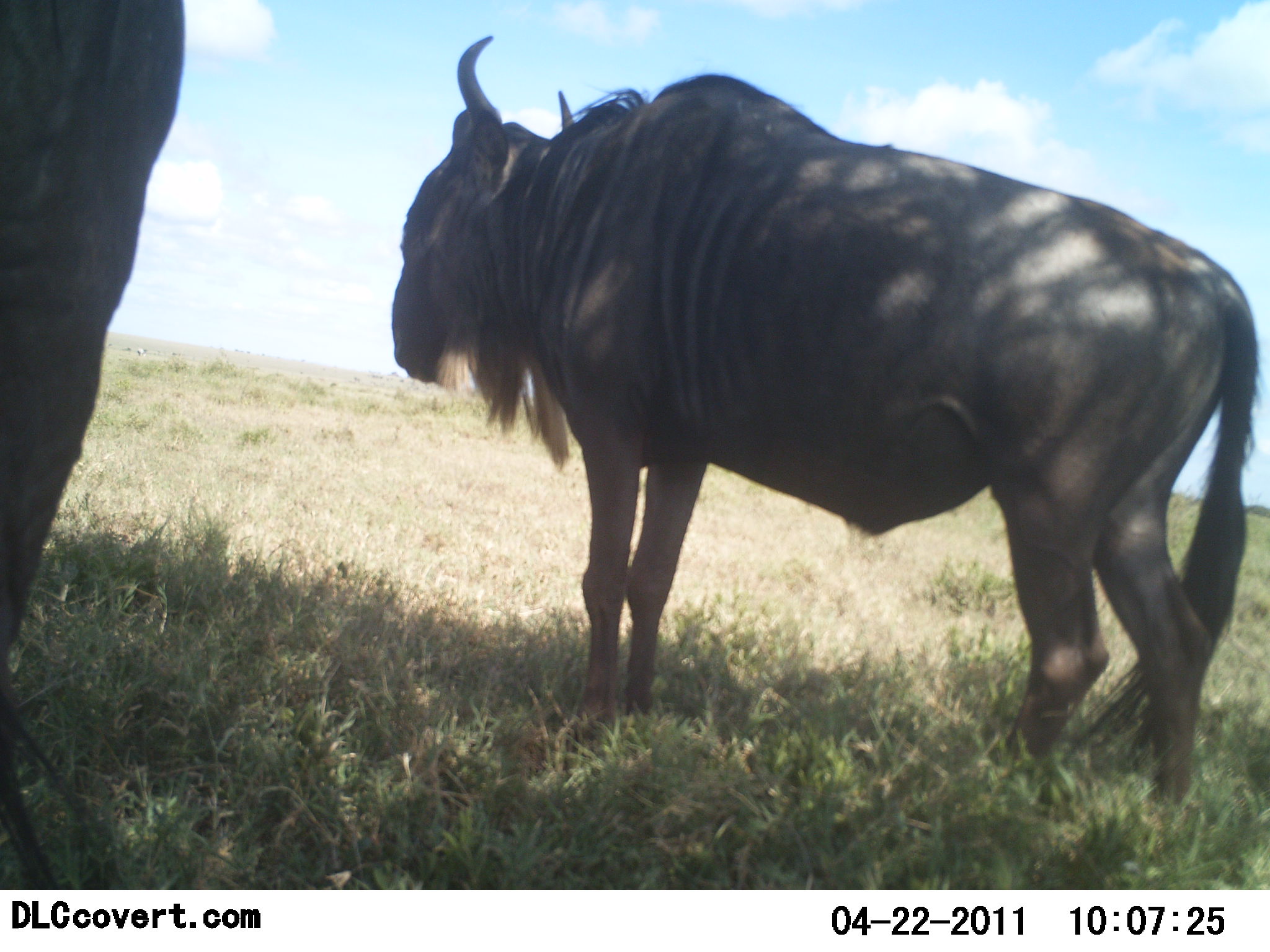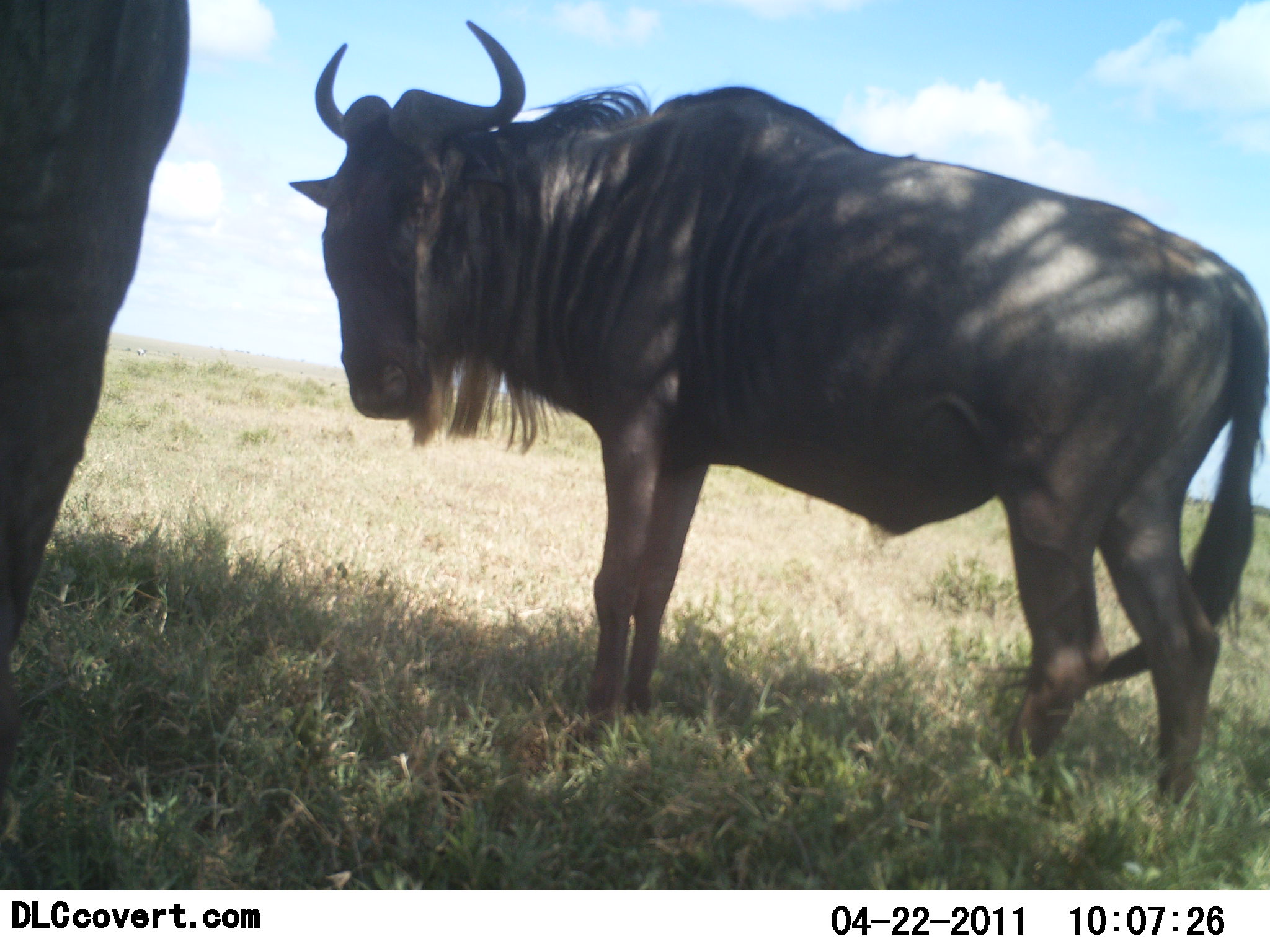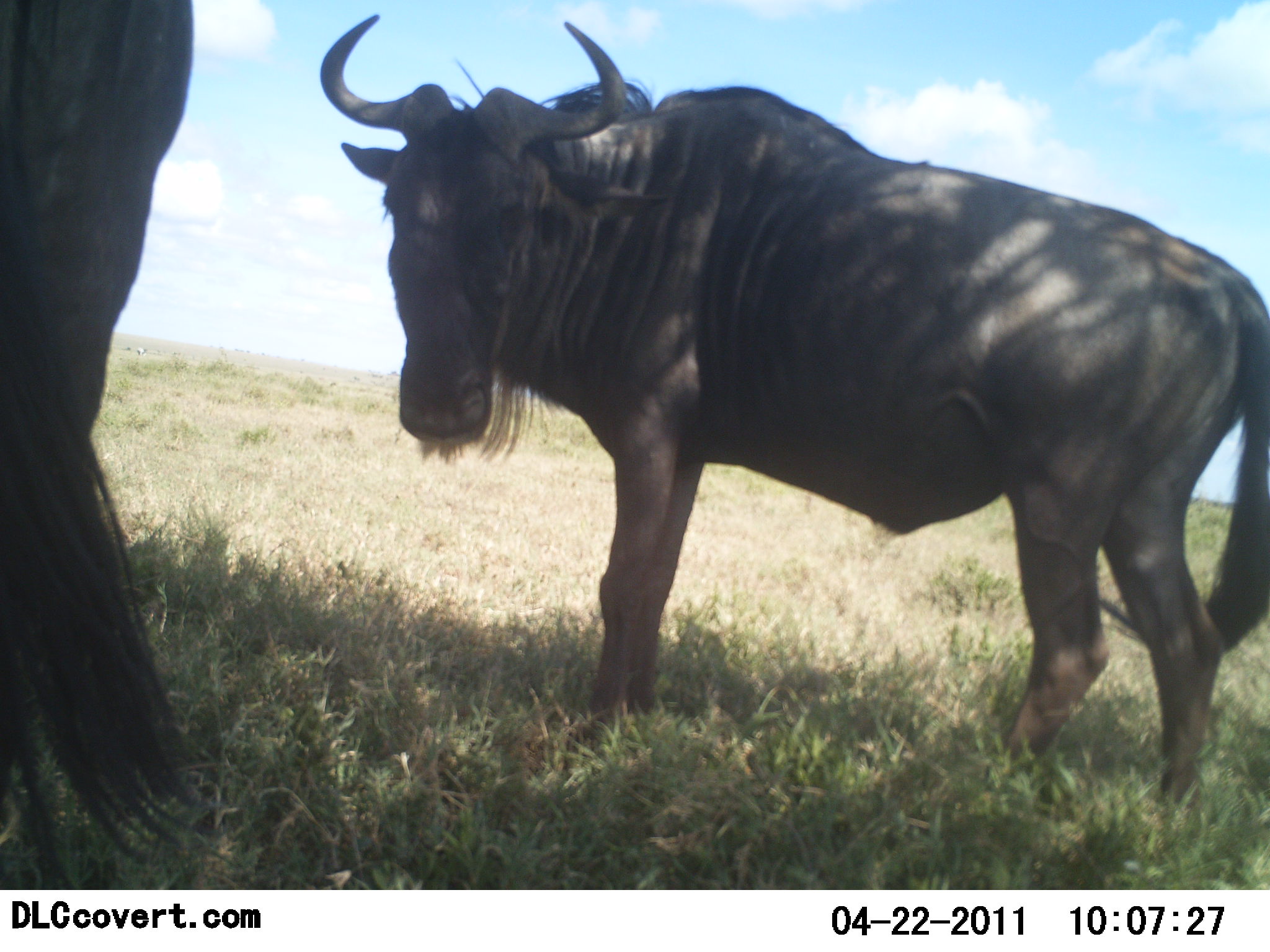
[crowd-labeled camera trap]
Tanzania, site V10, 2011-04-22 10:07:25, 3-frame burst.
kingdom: Animalia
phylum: Chordata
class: Mammalia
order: Artiodactyla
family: Bovidae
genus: Connochaetes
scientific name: Connochaetes taurinus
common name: blue wildebeest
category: wildebeest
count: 2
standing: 100%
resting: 0%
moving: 0%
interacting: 0%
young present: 0%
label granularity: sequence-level